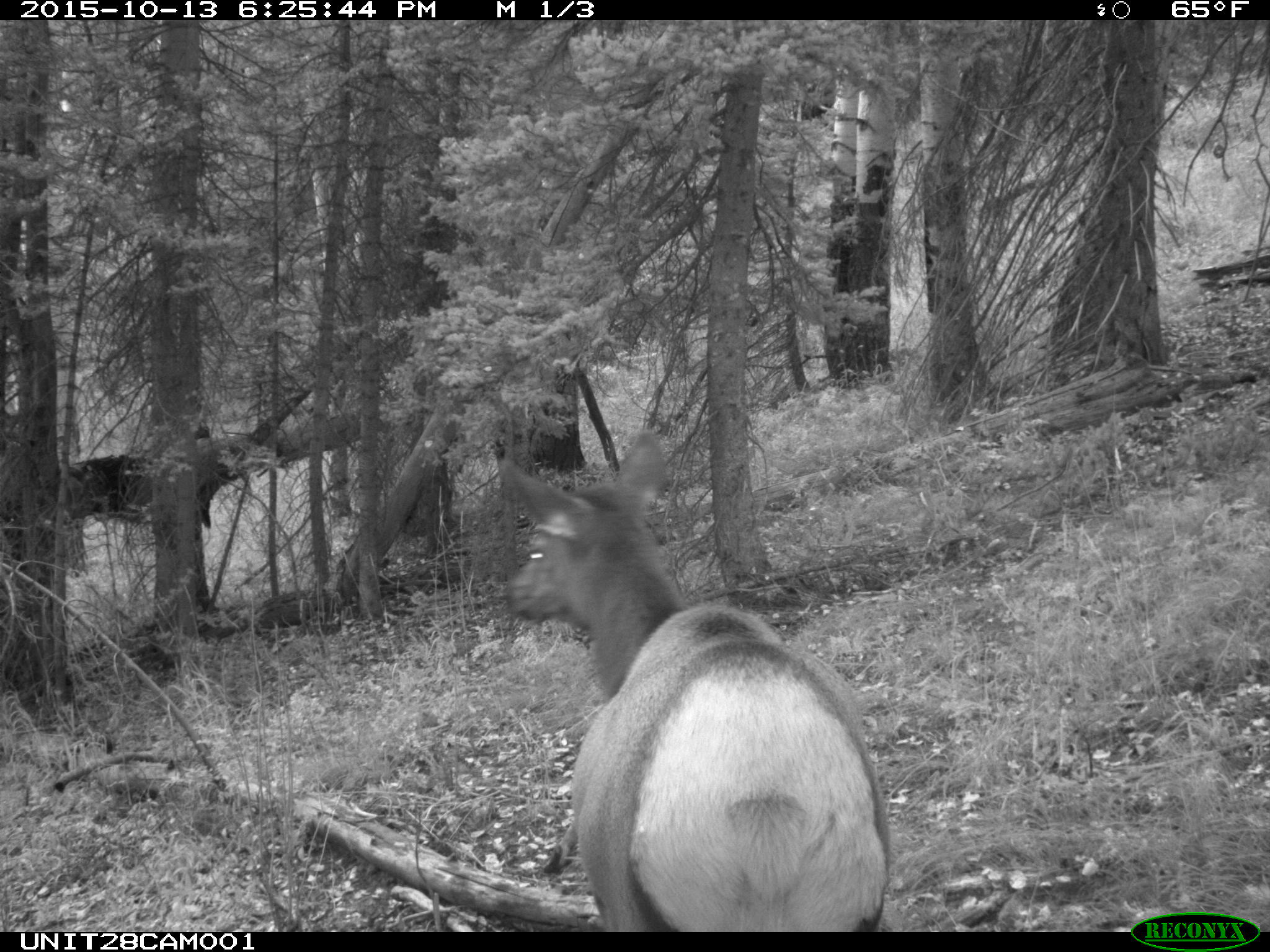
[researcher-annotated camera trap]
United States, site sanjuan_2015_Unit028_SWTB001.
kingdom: Animalia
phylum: Chordata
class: Mammalia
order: Artiodactyla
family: Cervidae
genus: Cervus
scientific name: Cervus elaphus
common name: red deer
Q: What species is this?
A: Cervus elaphus (red deer).